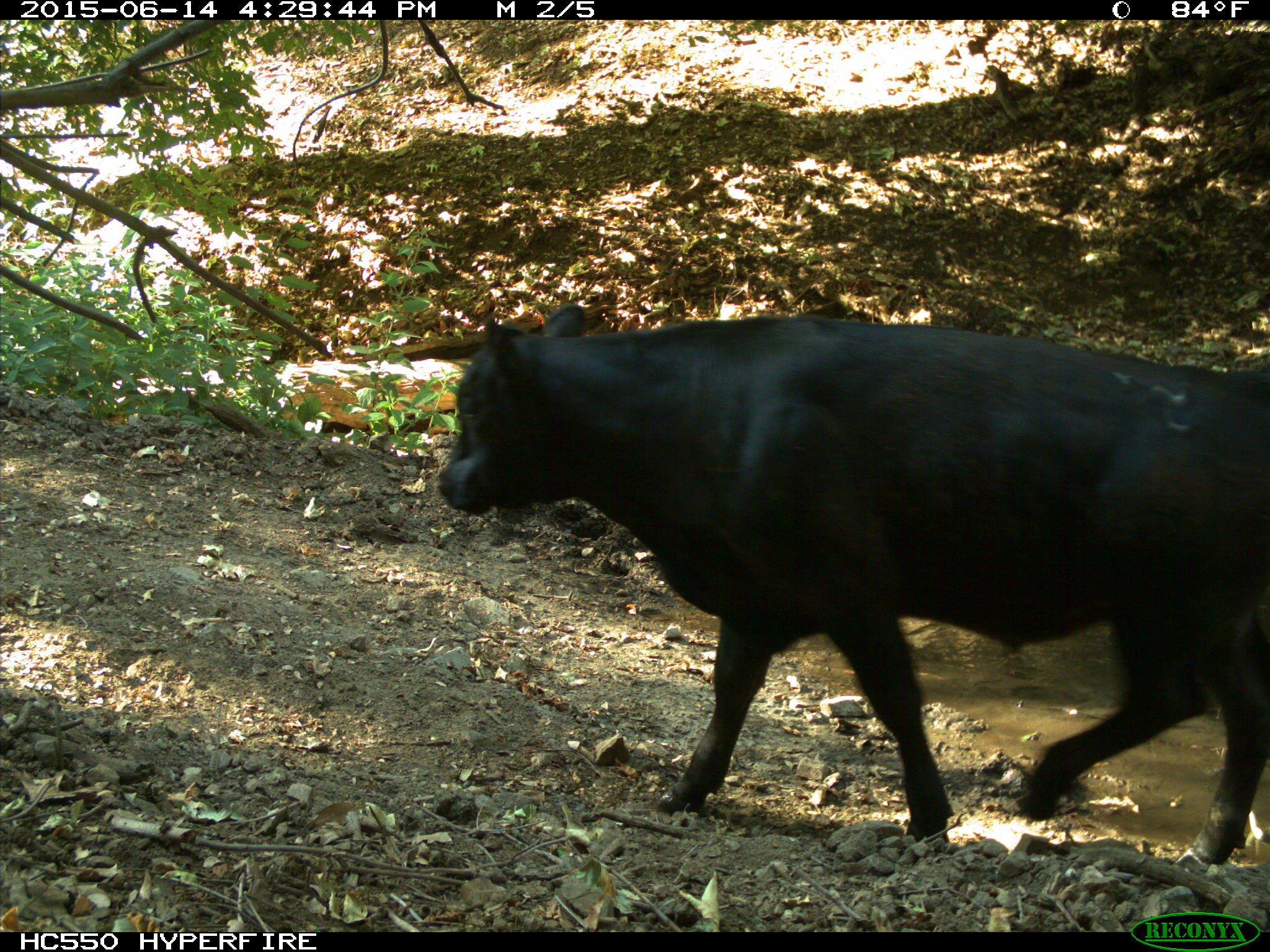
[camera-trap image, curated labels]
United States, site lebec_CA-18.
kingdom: Animalia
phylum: Chordata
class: Mammalia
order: Artiodactyla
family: Bovidae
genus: Bos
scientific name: Bos taurus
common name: domestic cow